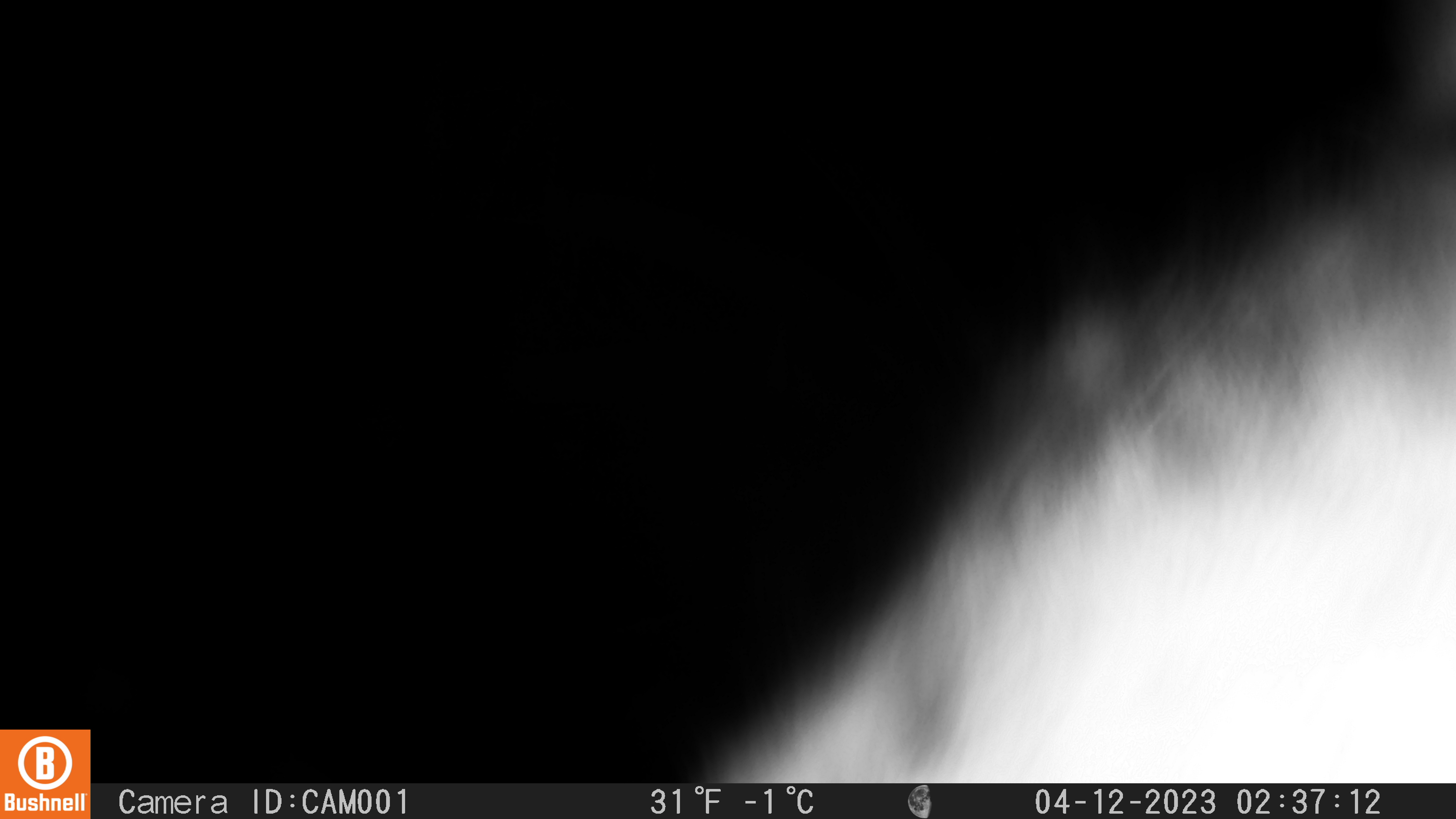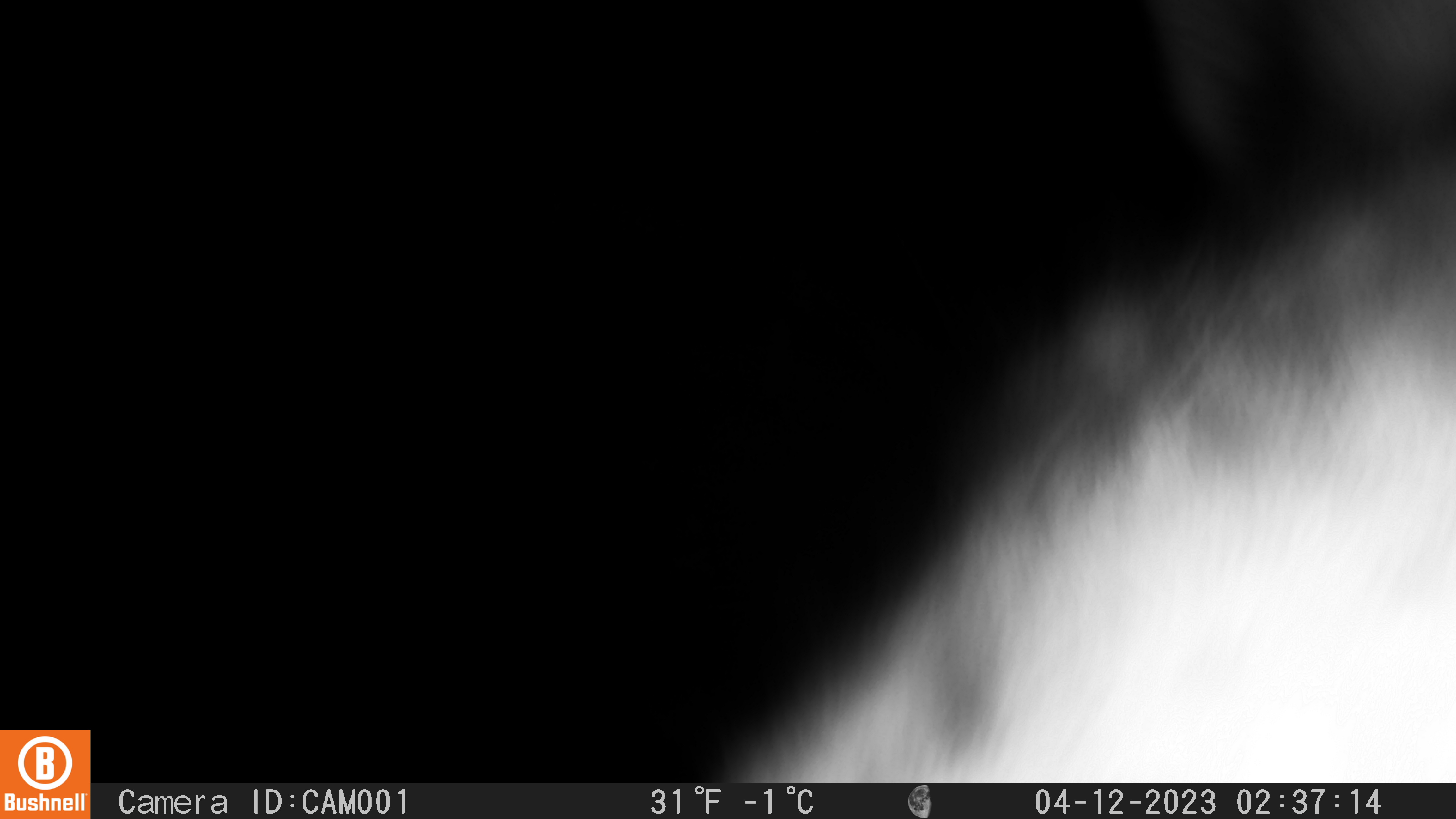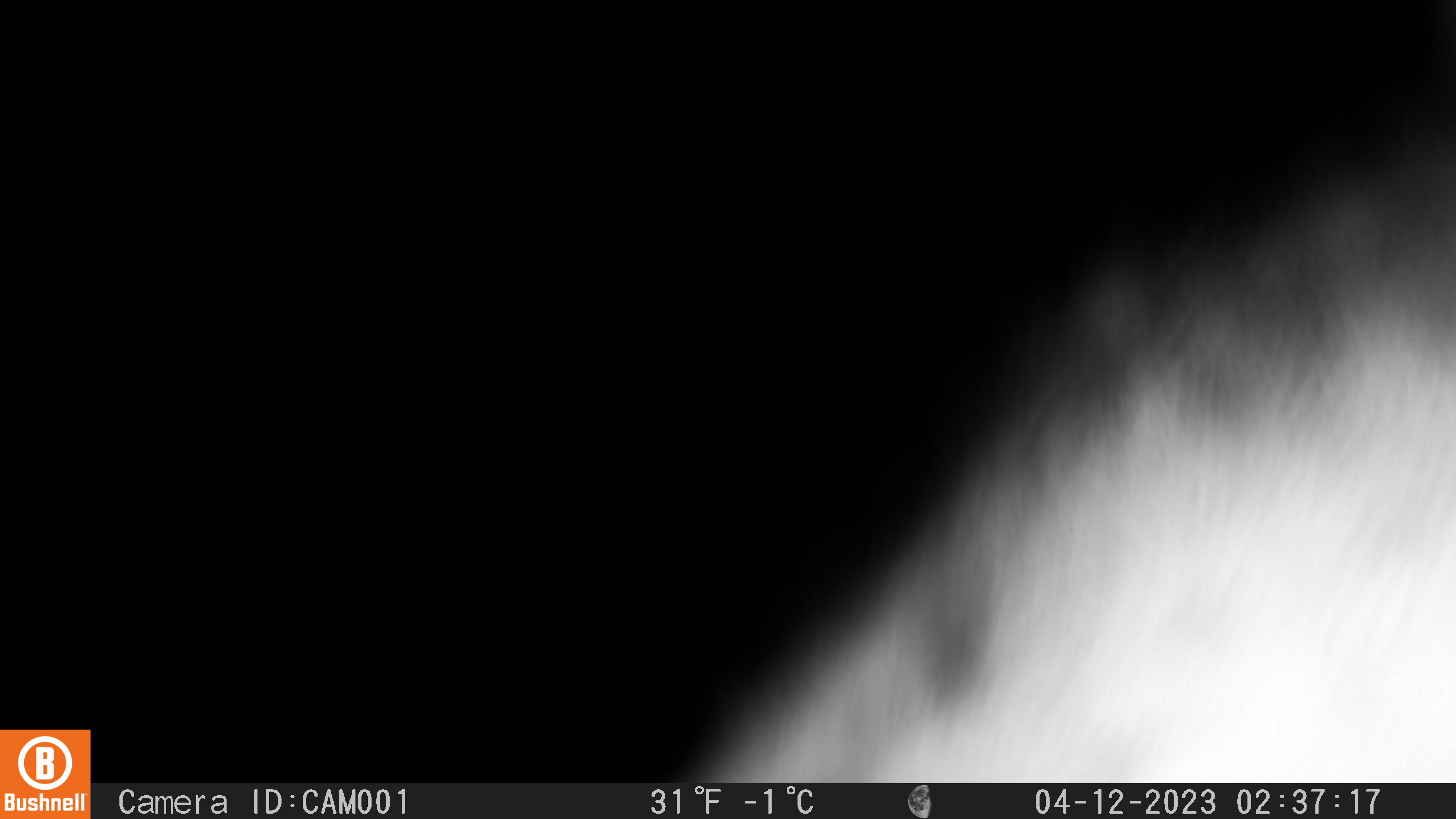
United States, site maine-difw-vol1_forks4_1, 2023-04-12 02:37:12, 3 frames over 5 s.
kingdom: Animalia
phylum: Chordata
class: Mammalia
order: Lagomorpha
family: Leporidae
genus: Lepus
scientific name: Lepus americanus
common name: snowshoe hare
Snowshoe hare (Lepus americanus).